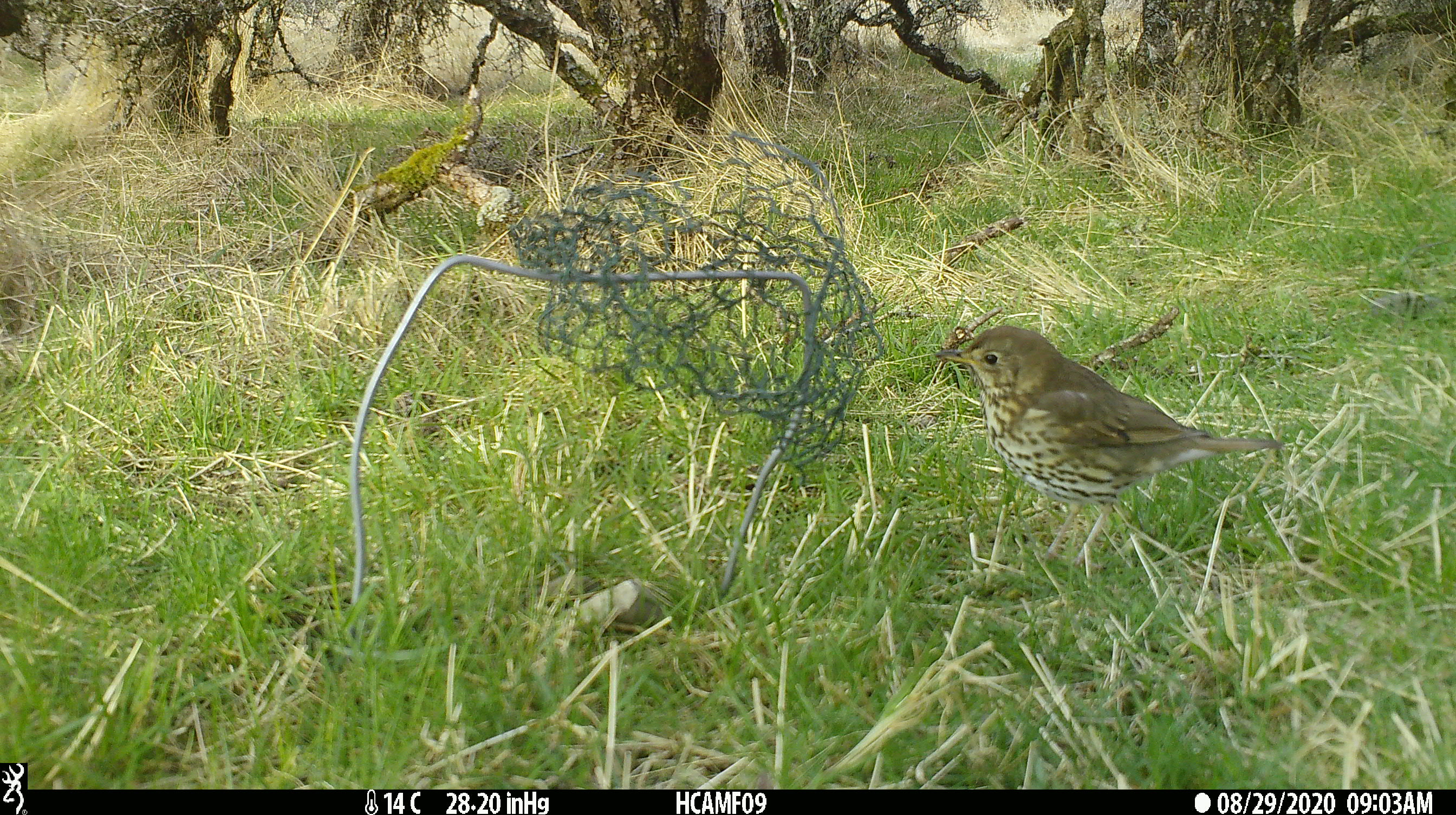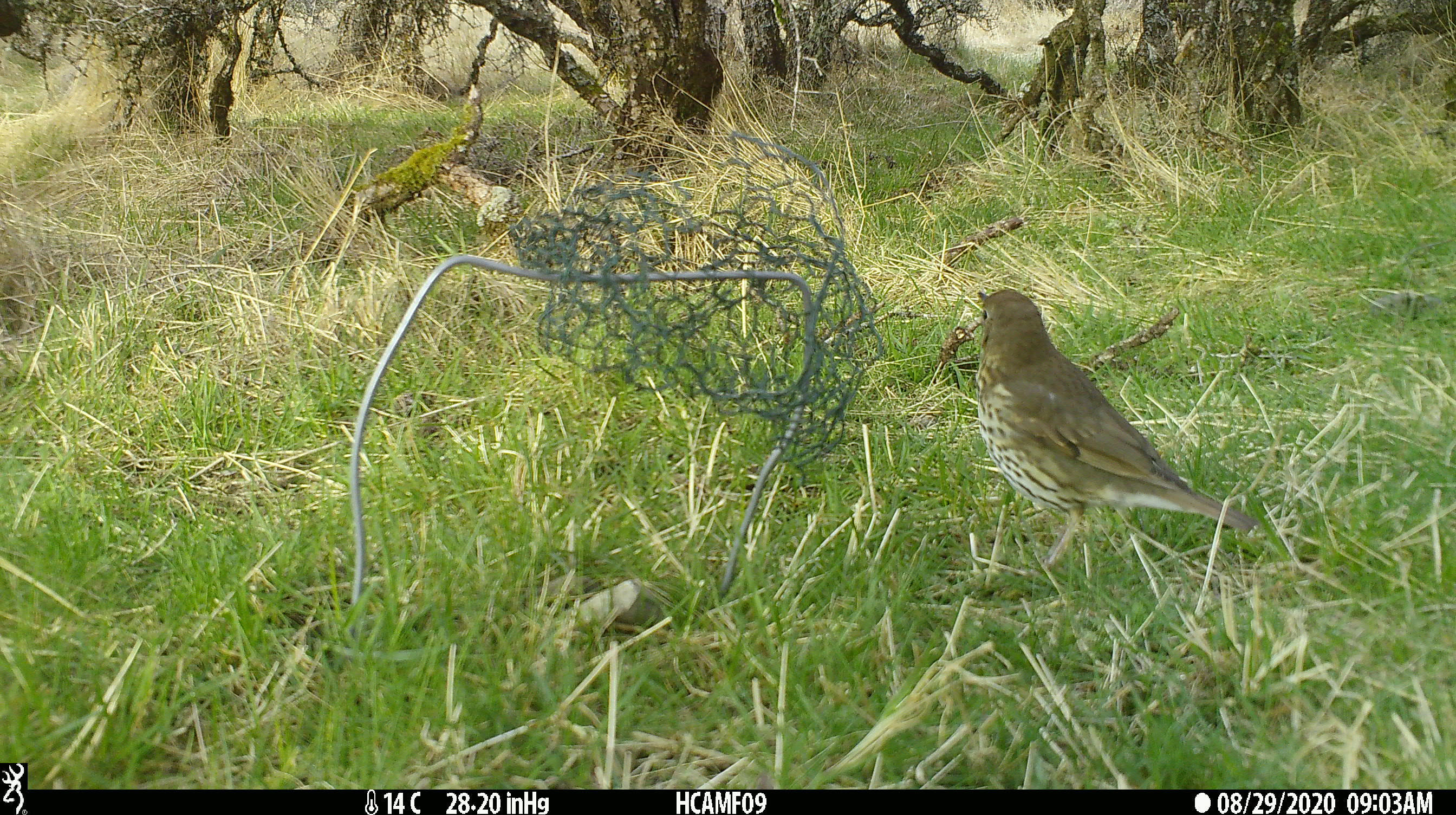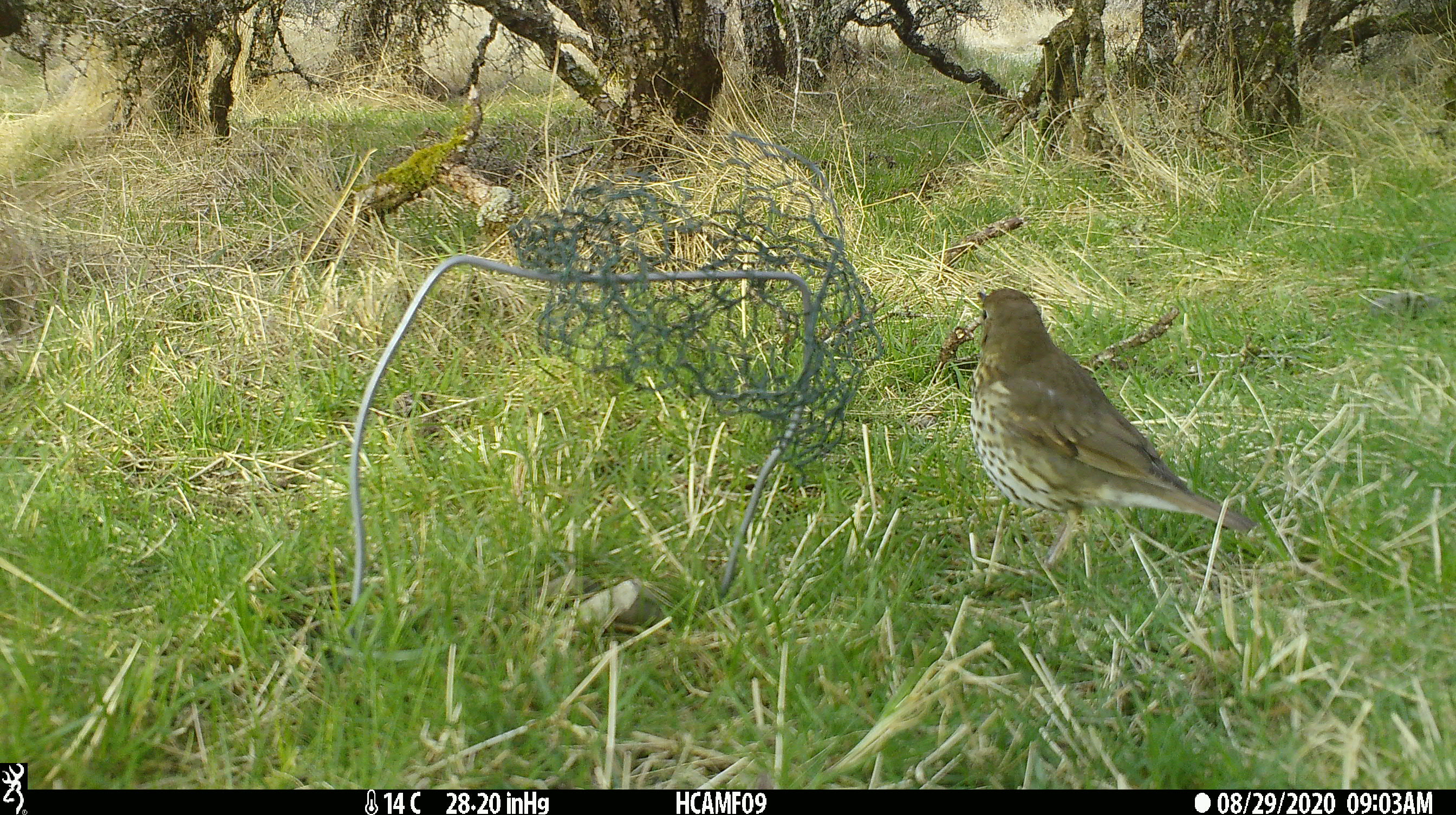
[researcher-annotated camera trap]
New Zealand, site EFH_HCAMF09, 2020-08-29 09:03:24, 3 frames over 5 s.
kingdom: Animalia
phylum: Chordata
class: Aves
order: Passeriformes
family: Turdidae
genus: Turdus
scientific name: Turdus philomelos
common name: song thrush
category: thrush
Thrush (song thrush) (Turdus philomelos).